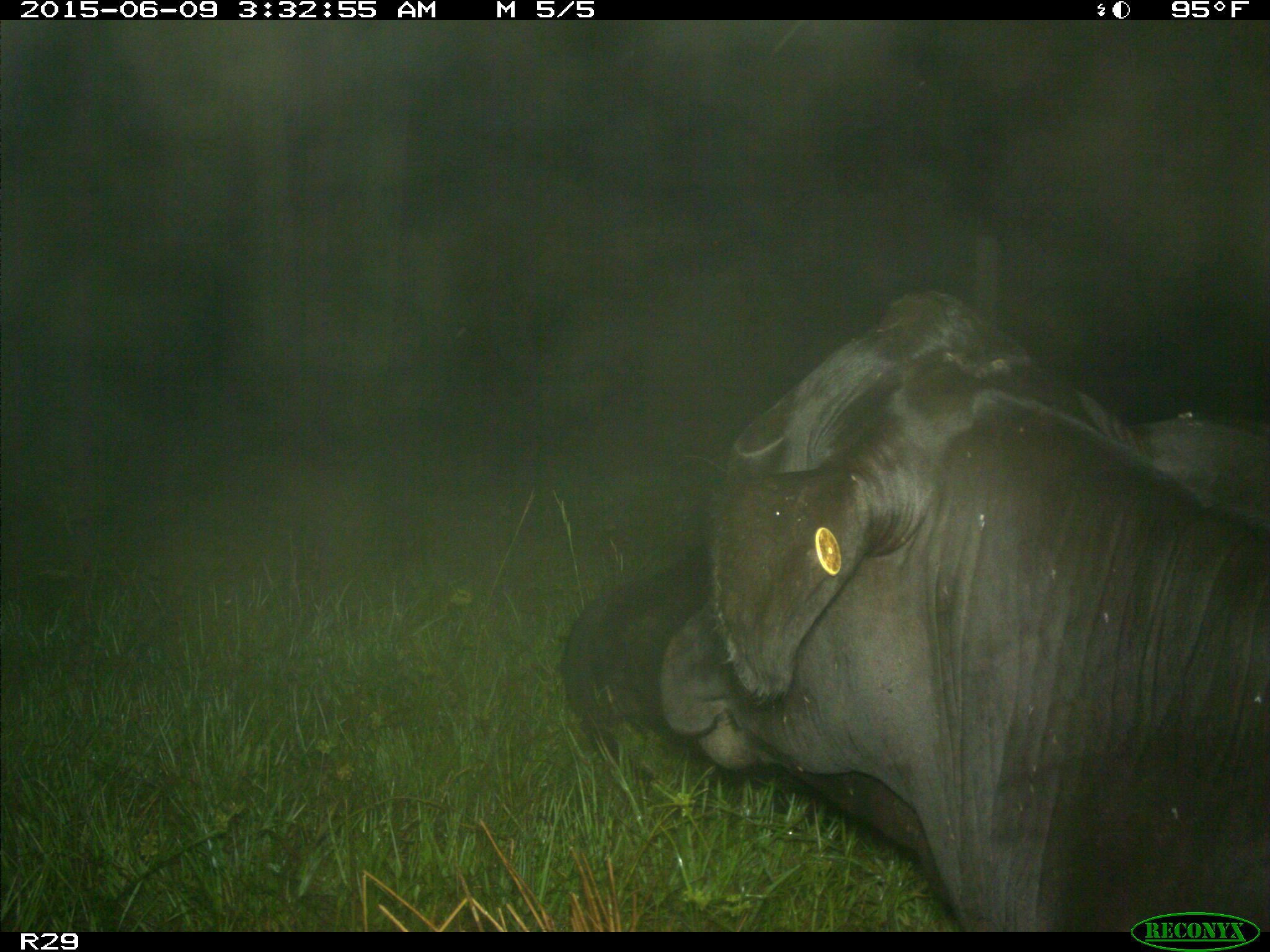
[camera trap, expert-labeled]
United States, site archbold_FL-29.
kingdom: Animalia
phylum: Chordata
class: Mammalia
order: Artiodactyla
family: Bovidae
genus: Bos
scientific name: Bos taurus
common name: domestic cow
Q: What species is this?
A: Bos taurus (domestic cow).